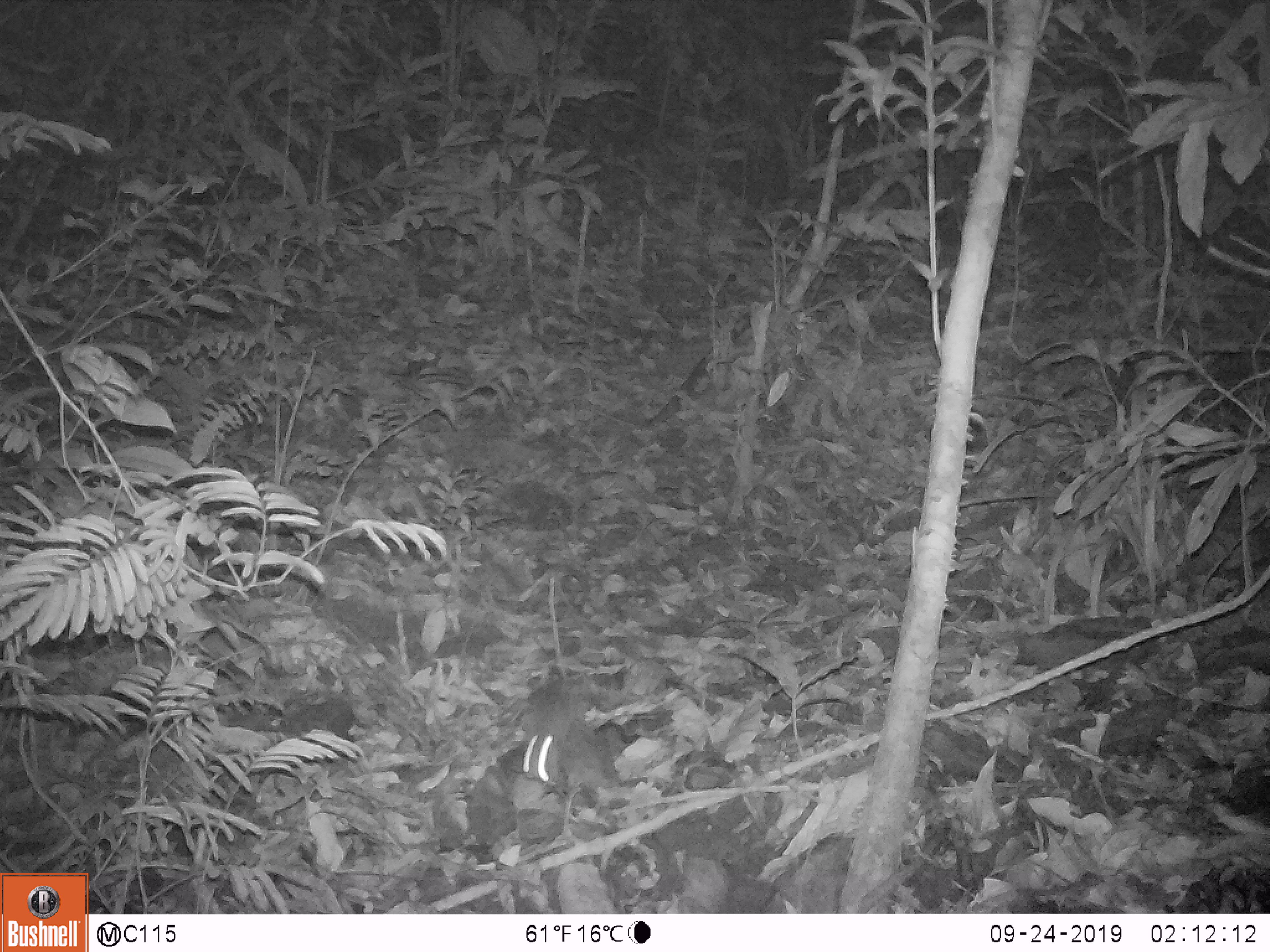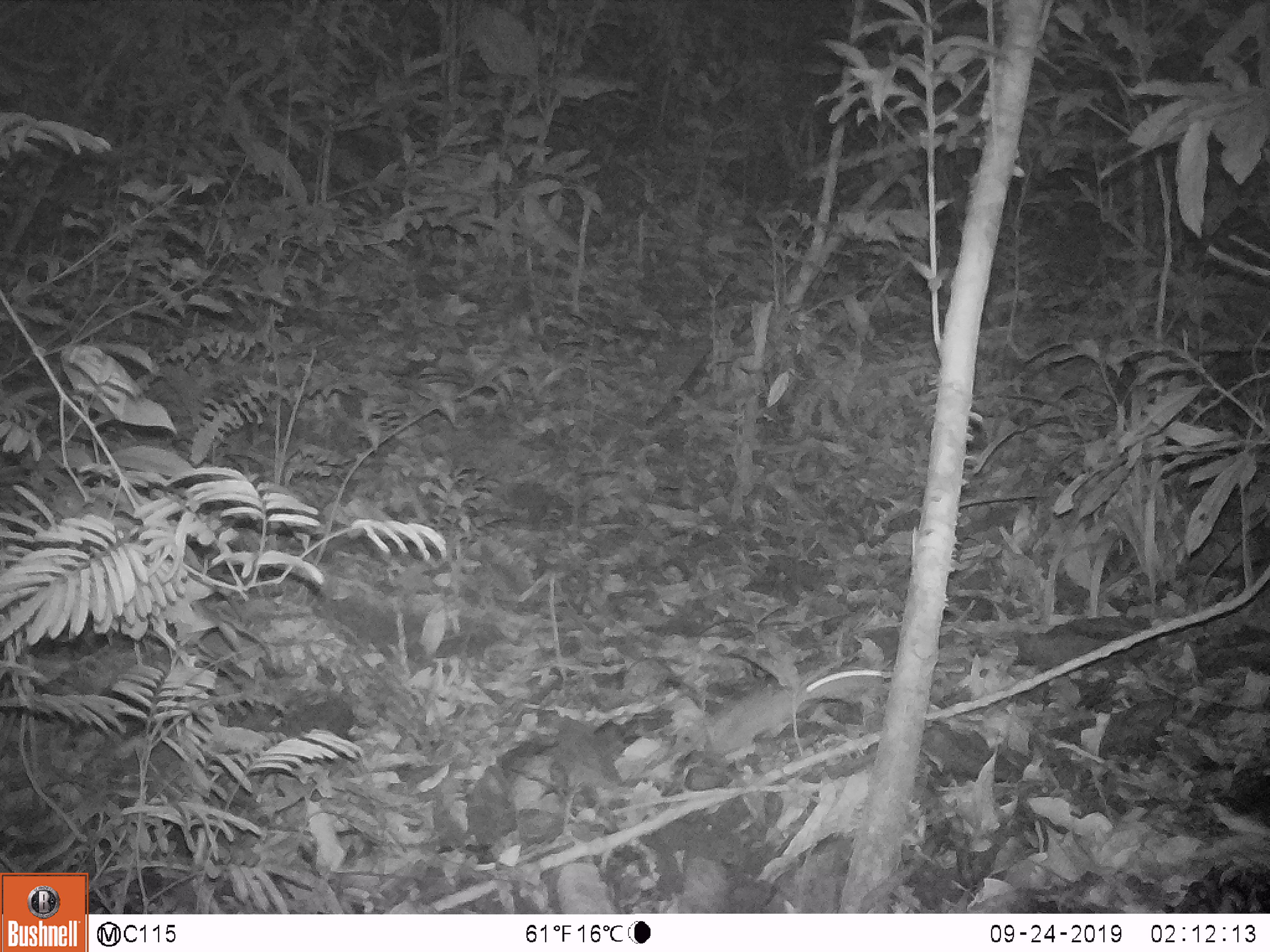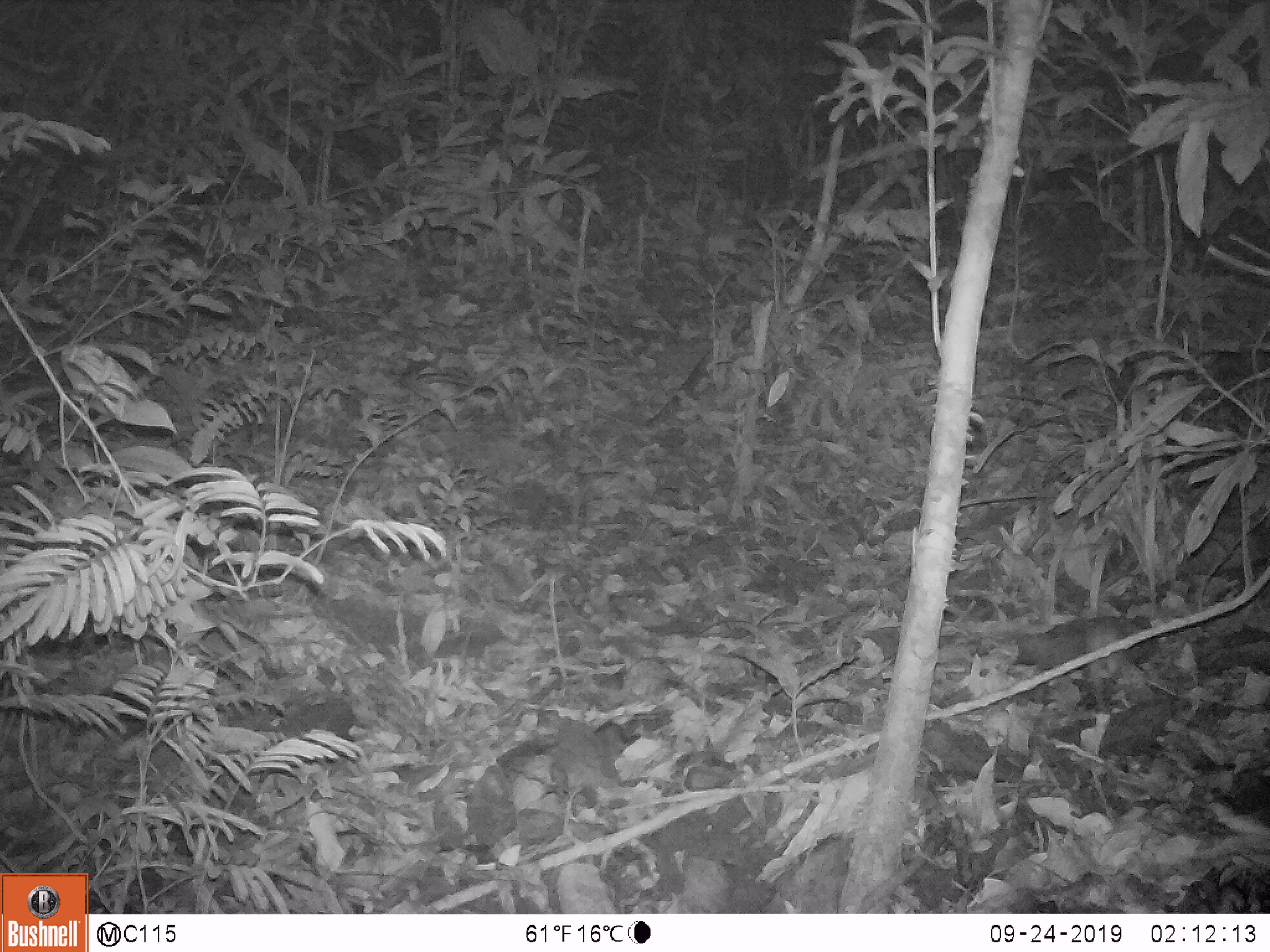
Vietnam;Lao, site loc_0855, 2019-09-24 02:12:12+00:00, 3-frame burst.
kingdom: Animalia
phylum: Chordata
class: Mammalia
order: Rodentia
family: Muridae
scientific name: Muridae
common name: old-world mice and rats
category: unidentified murid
Unidentified murid (old-world mice and rats) (Muridae). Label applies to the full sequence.